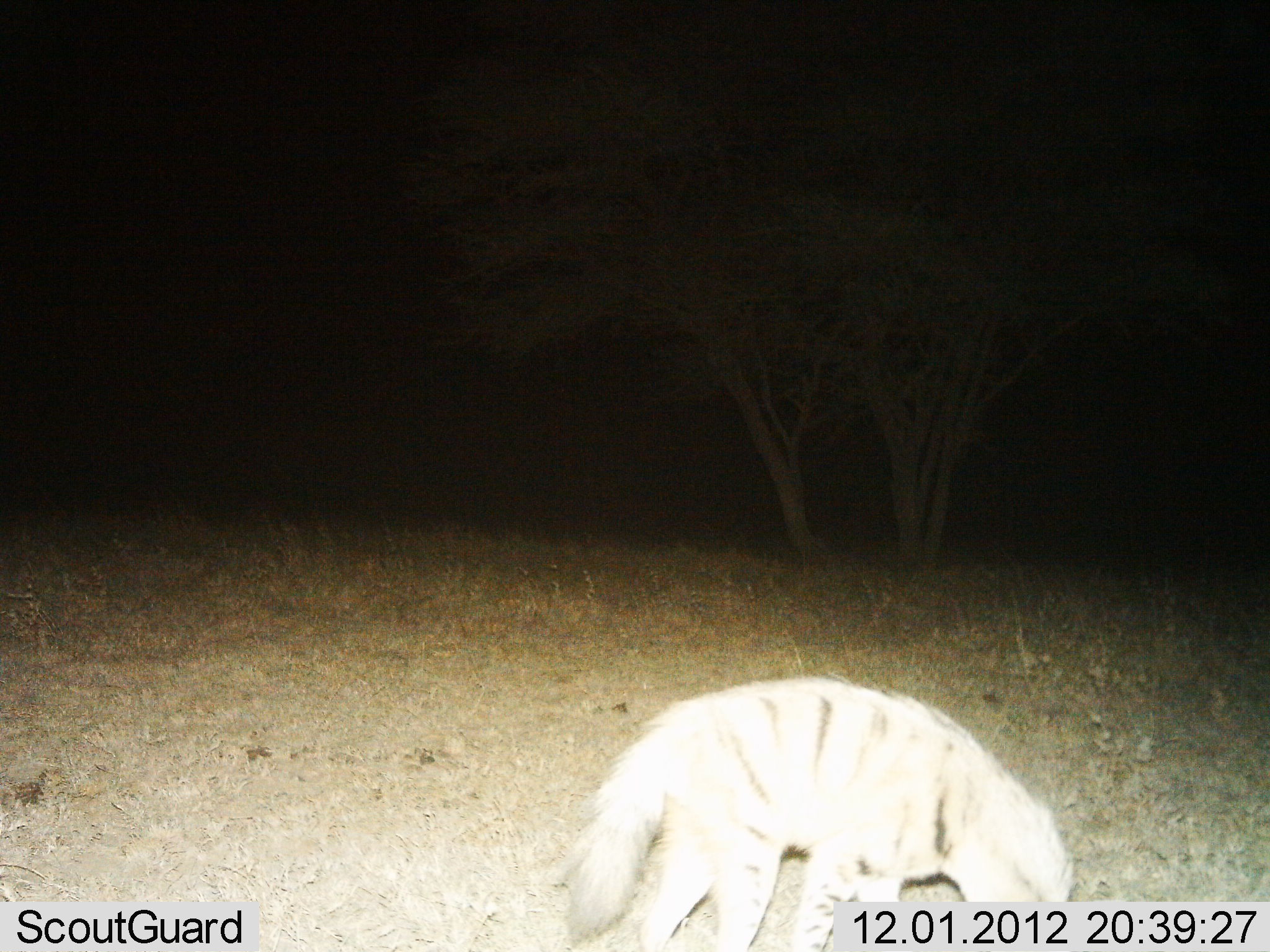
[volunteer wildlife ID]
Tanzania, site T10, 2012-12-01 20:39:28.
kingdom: Animalia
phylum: Chordata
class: Mammalia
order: Carnivora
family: Hyaenidae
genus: Proteles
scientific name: Proteles cristatus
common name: aardwolf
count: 1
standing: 60%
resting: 0%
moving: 20%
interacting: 0%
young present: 0%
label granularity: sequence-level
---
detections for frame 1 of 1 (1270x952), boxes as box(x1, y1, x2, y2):
animal: box(554, 676, 1077, 952)